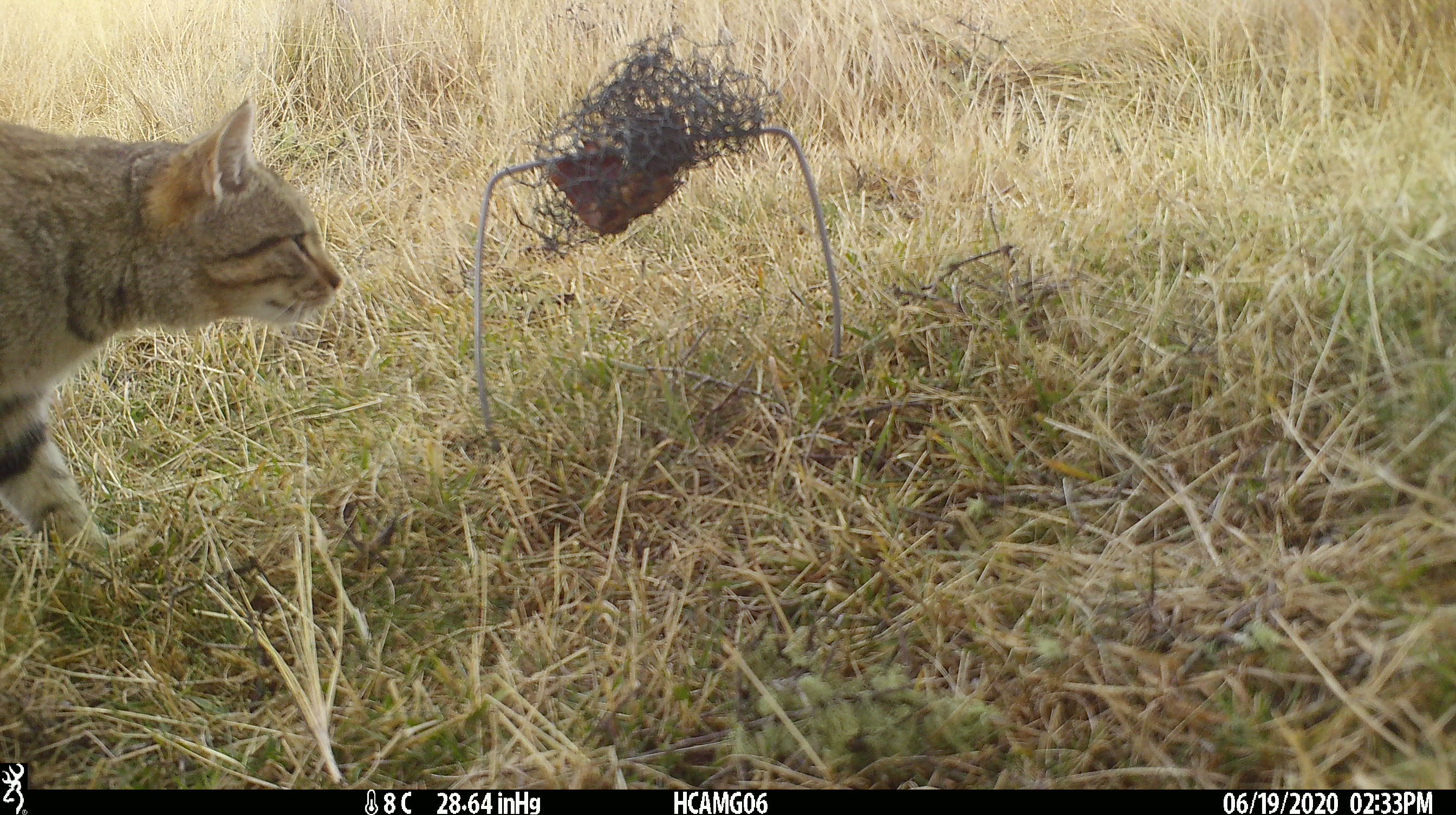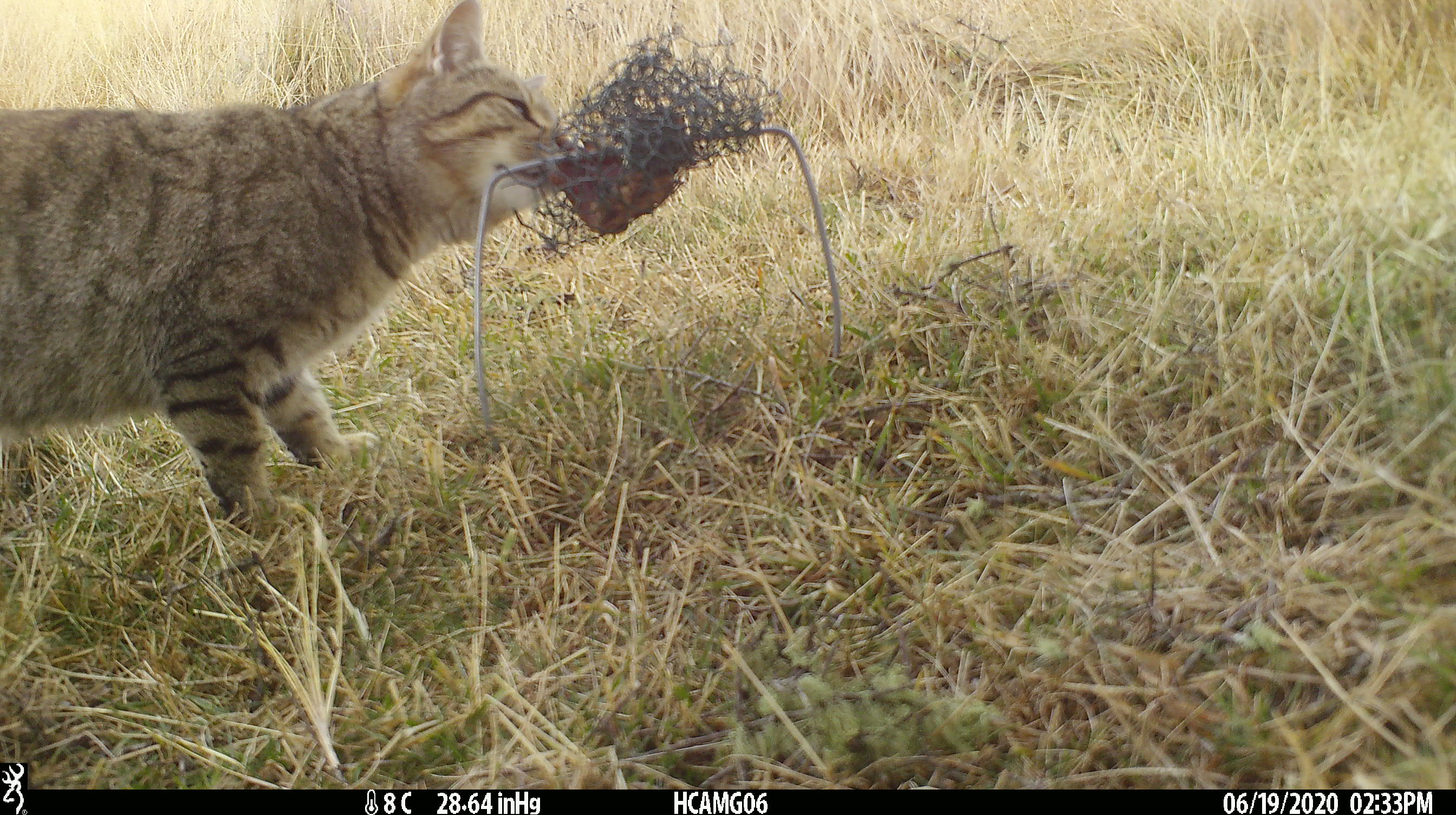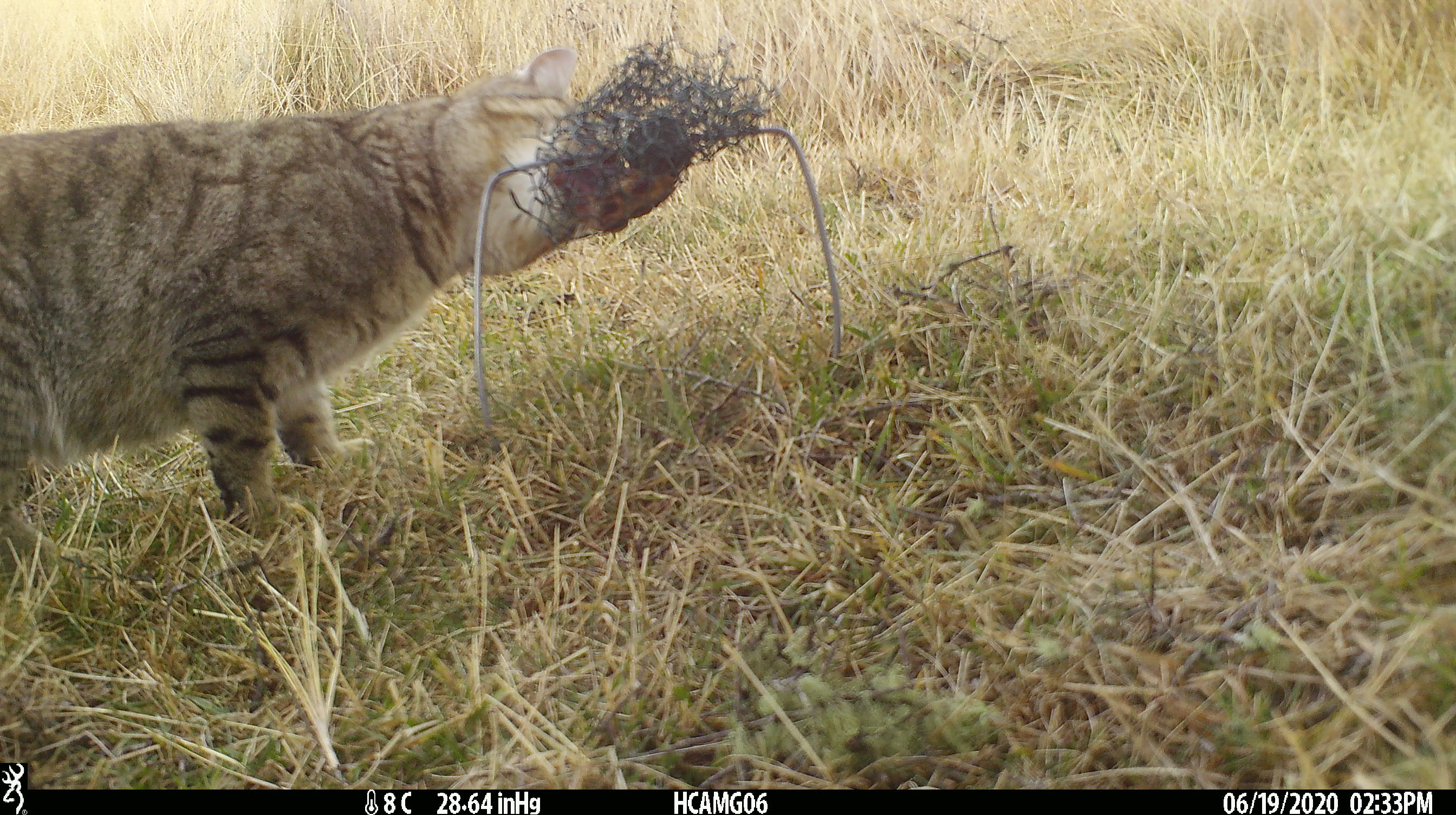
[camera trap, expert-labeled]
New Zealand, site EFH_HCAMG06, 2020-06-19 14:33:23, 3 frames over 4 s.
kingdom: Animalia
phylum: Chordata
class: Mammalia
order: Carnivora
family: Felidae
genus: Felis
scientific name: Felis catus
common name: domestic cat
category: cat